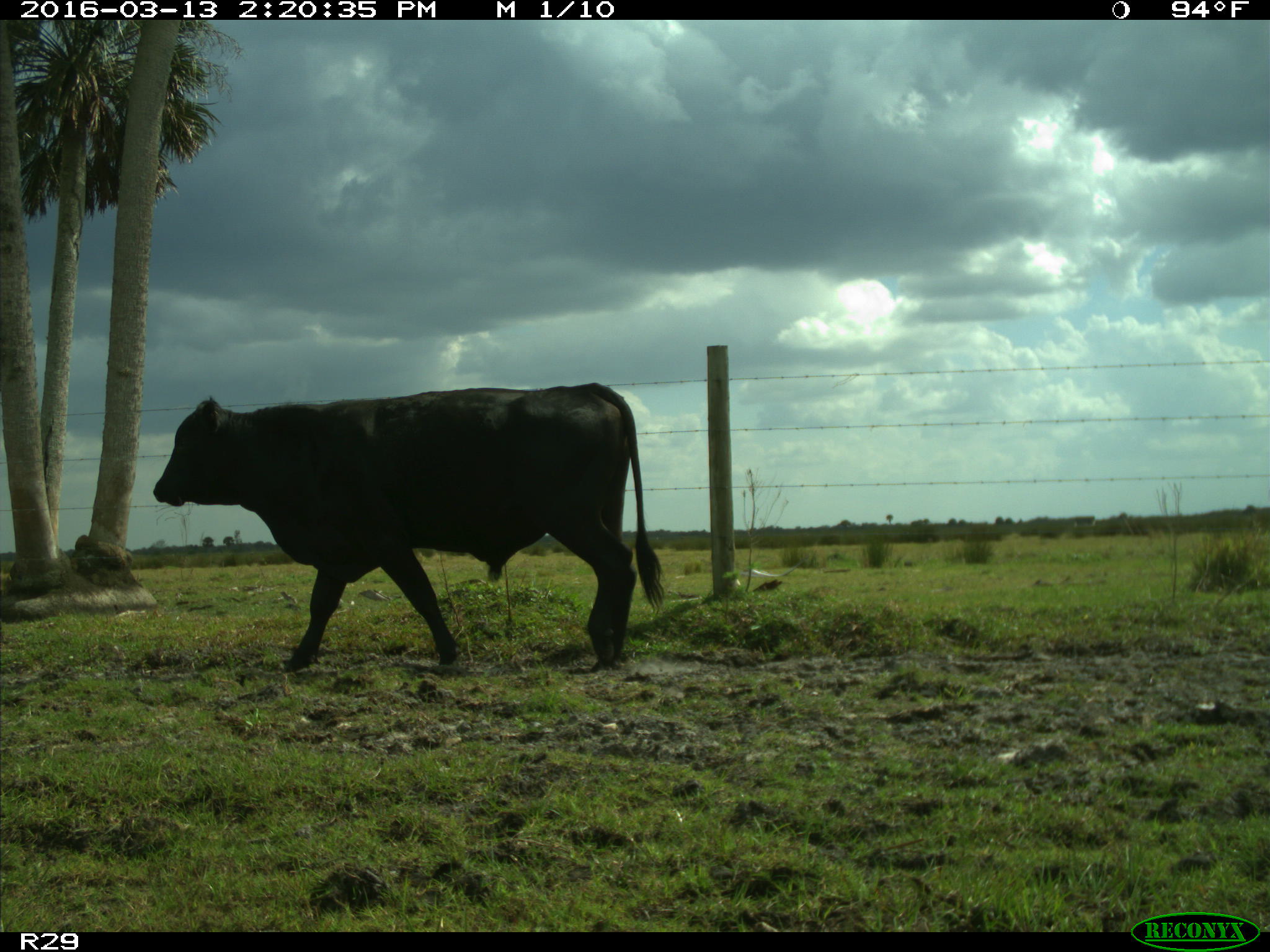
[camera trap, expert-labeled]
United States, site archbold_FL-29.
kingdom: Animalia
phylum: Chordata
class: Mammalia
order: Artiodactyla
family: Bovidae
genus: Bos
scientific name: Bos taurus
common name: domestic cow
Bos taurus (domestic cow).